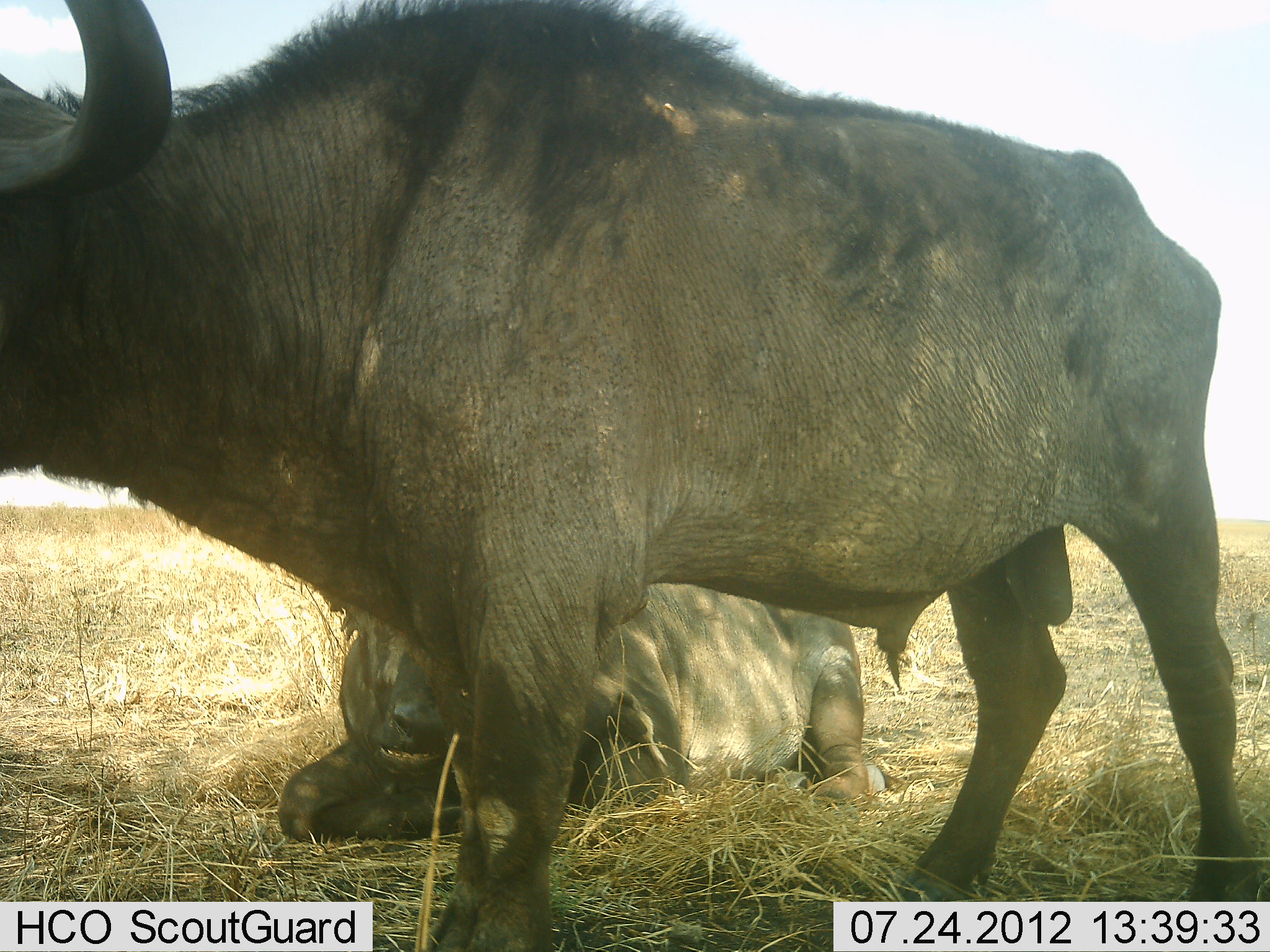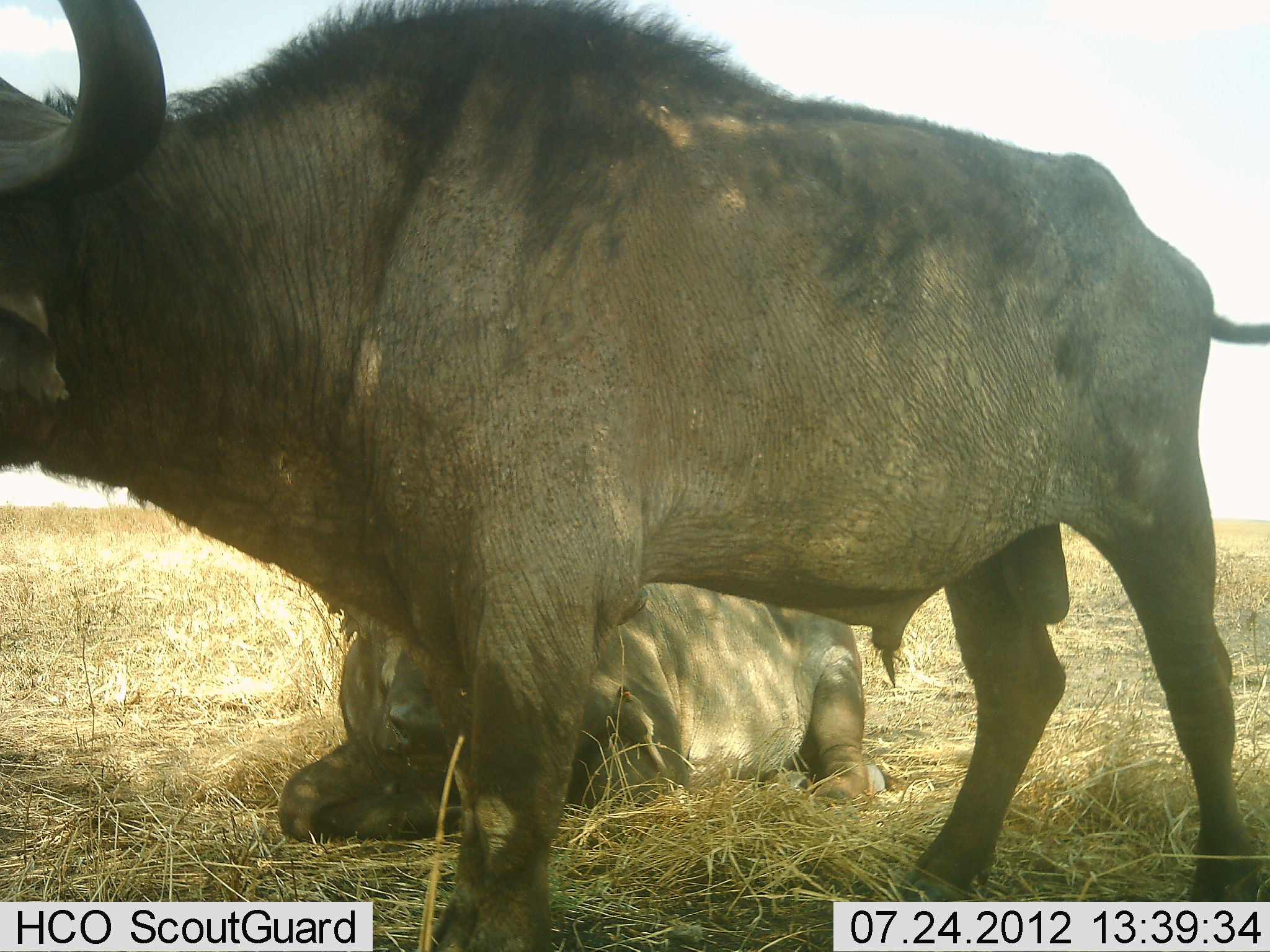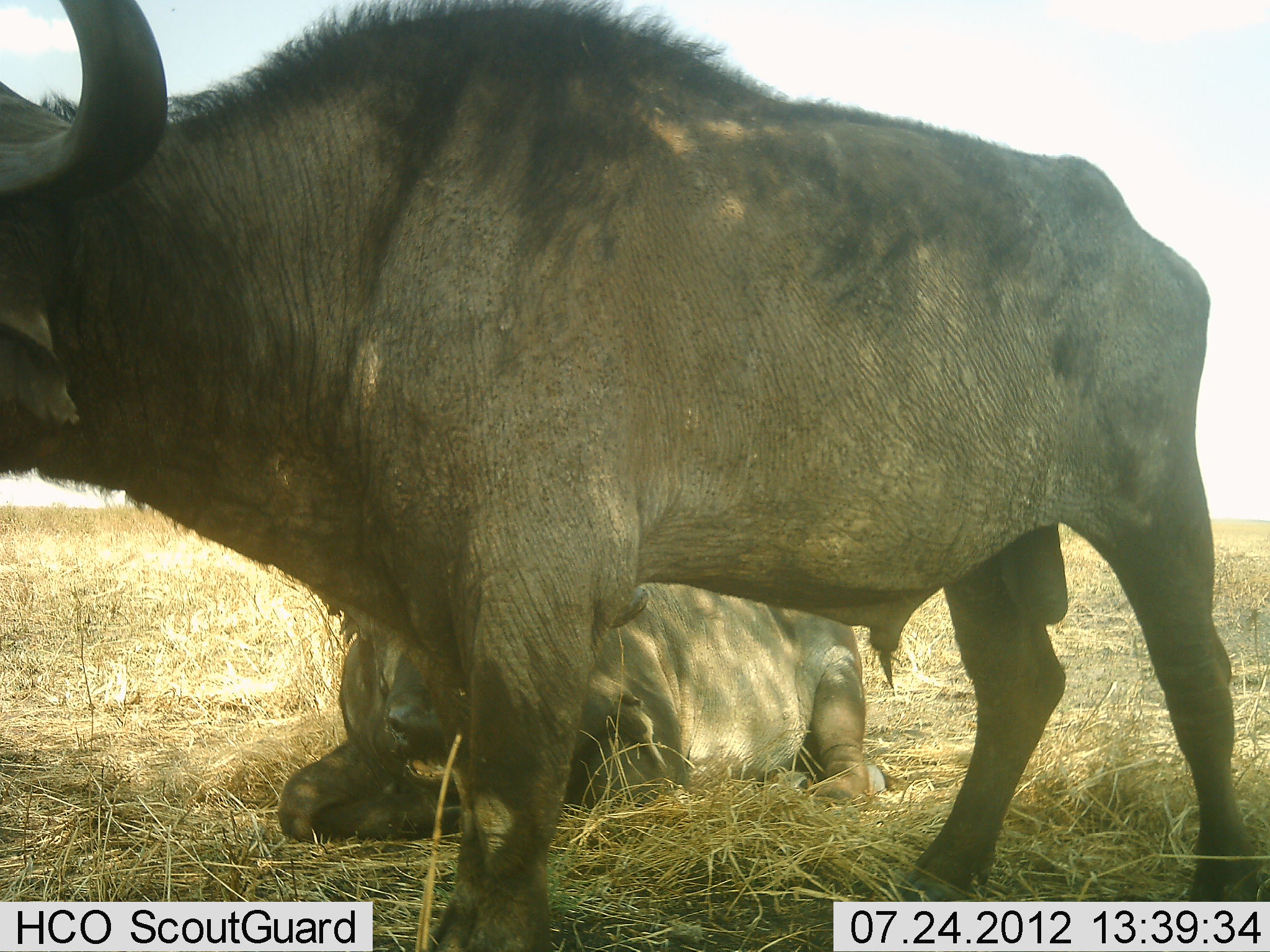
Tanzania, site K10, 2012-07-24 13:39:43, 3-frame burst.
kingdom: Animalia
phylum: Chordata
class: Mammalia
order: Artiodactyla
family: Bovidae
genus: Syncerus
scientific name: Syncerus caffer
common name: cape buffalo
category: buffalo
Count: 2.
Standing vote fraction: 90%.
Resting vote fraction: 100%.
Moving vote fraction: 0%.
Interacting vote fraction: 0%.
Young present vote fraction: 0%.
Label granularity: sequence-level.